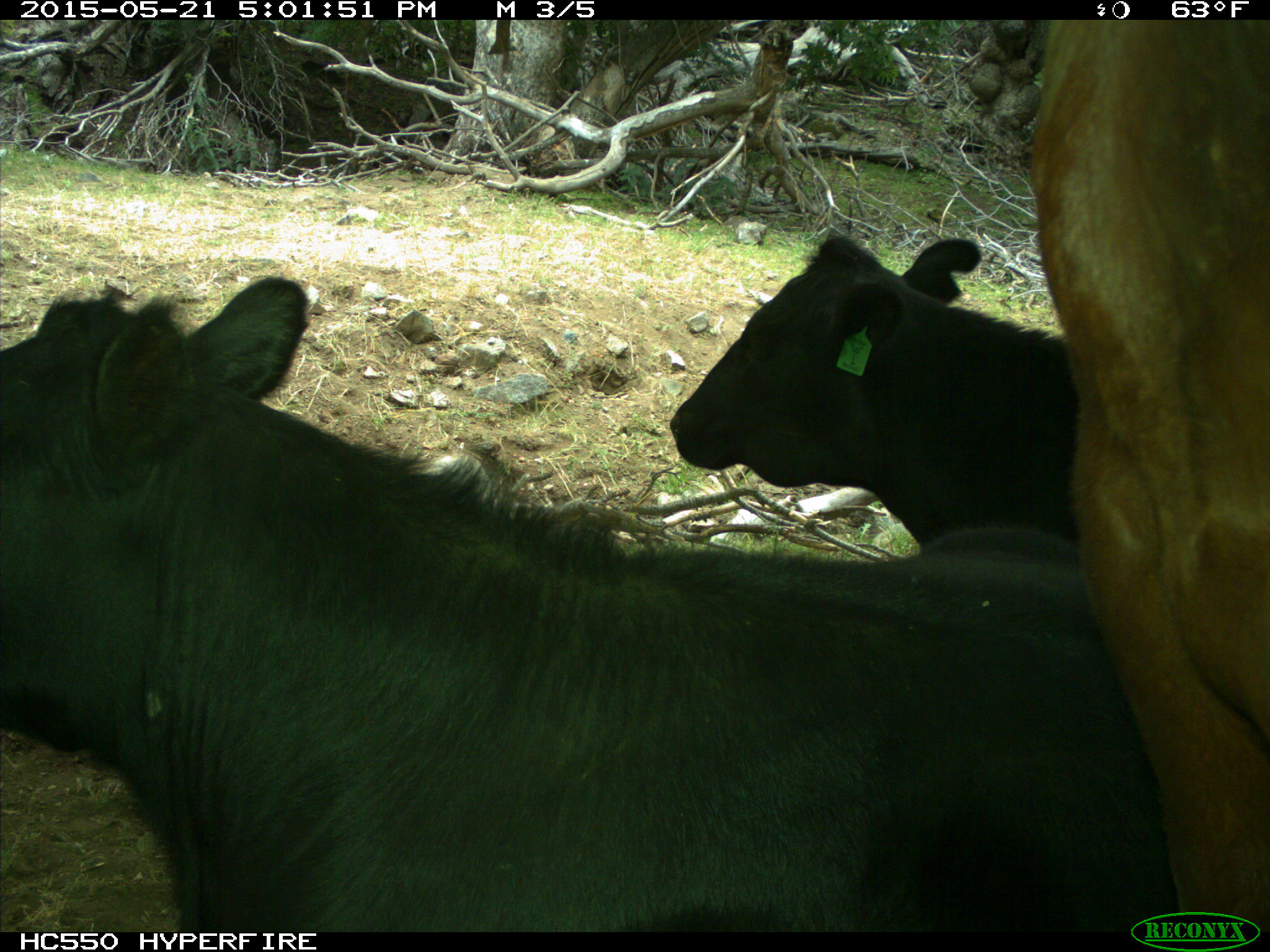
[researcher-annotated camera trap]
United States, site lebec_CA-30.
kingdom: Animalia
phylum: Chordata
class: Mammalia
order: Artiodactyla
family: Bovidae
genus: Bos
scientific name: Bos taurus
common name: domestic cow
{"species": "Bos taurus (domestic cow)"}